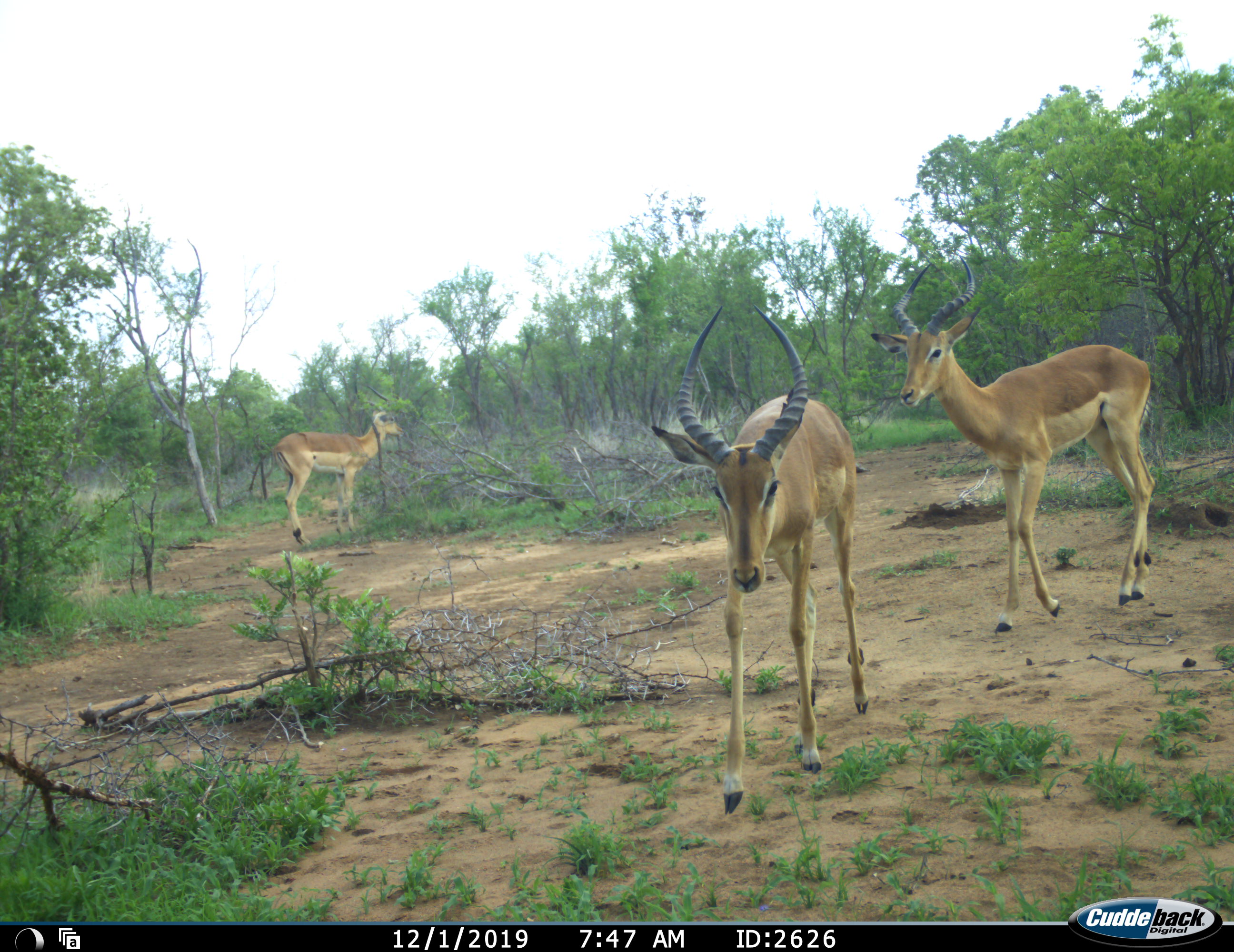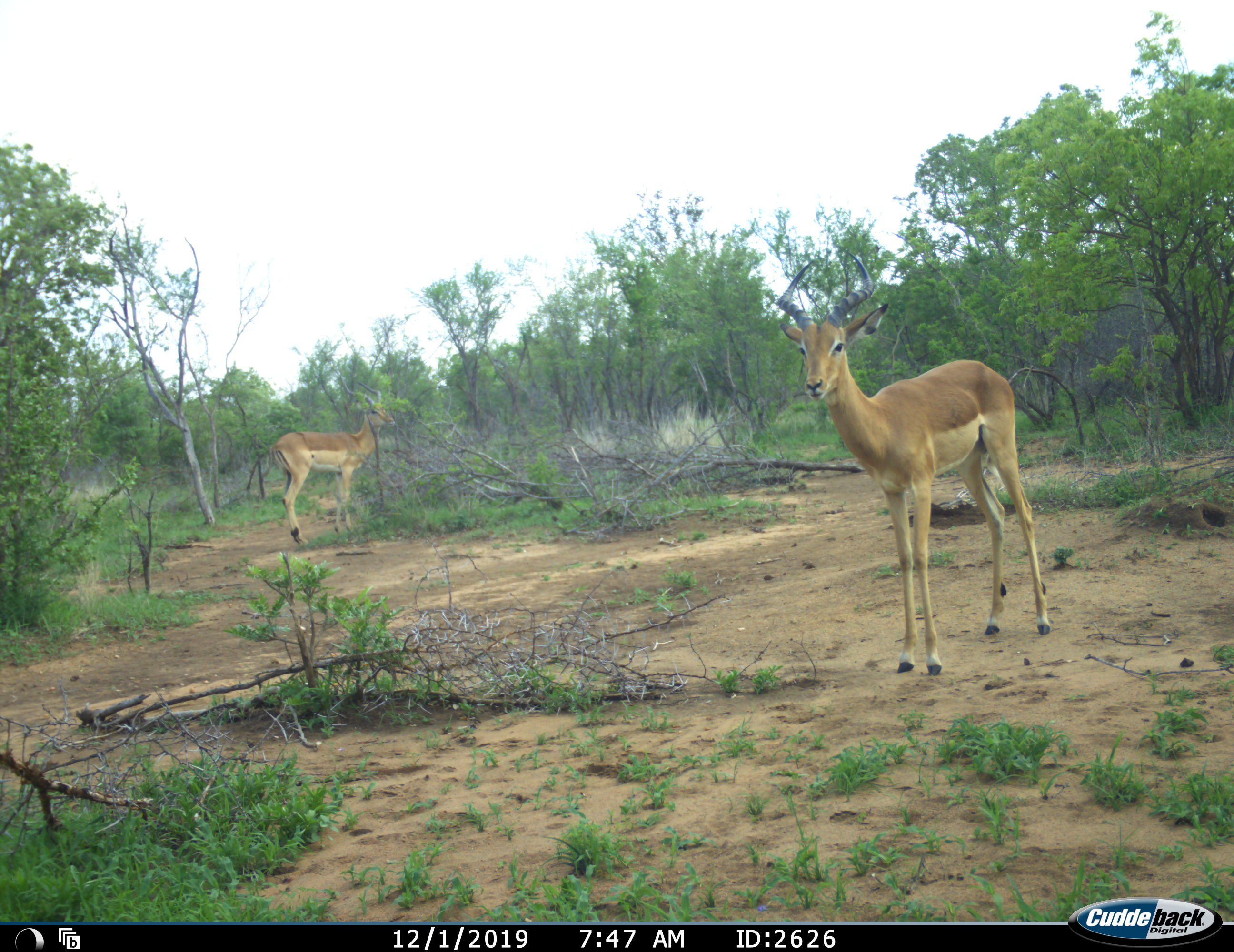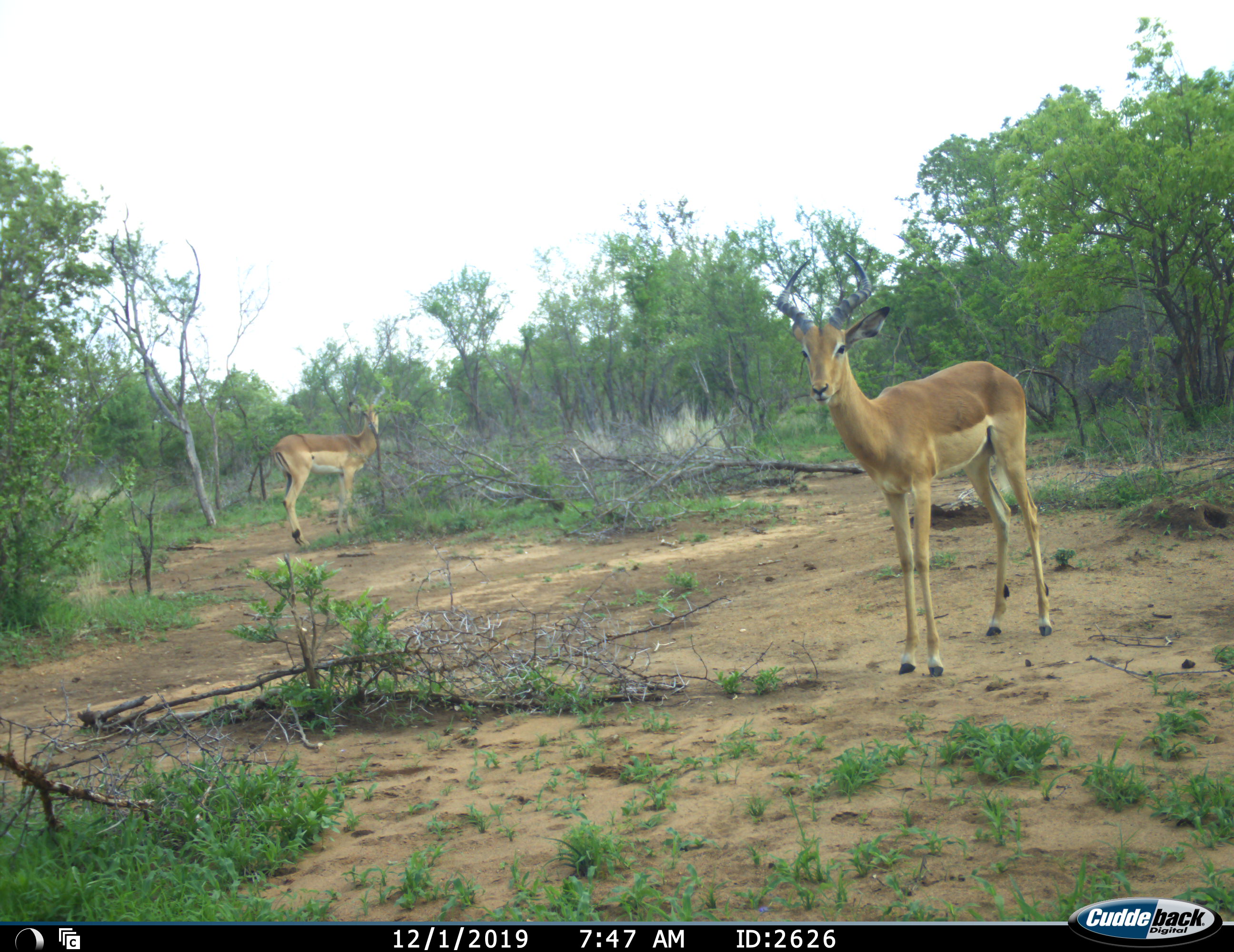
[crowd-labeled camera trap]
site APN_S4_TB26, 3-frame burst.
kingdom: Animalia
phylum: Chordata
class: Mammalia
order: Artiodactyla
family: Bovidae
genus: Aepyceros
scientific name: Aepyceros melampus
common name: impala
Impala (Aepyceros melampus), count 3. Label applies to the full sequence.